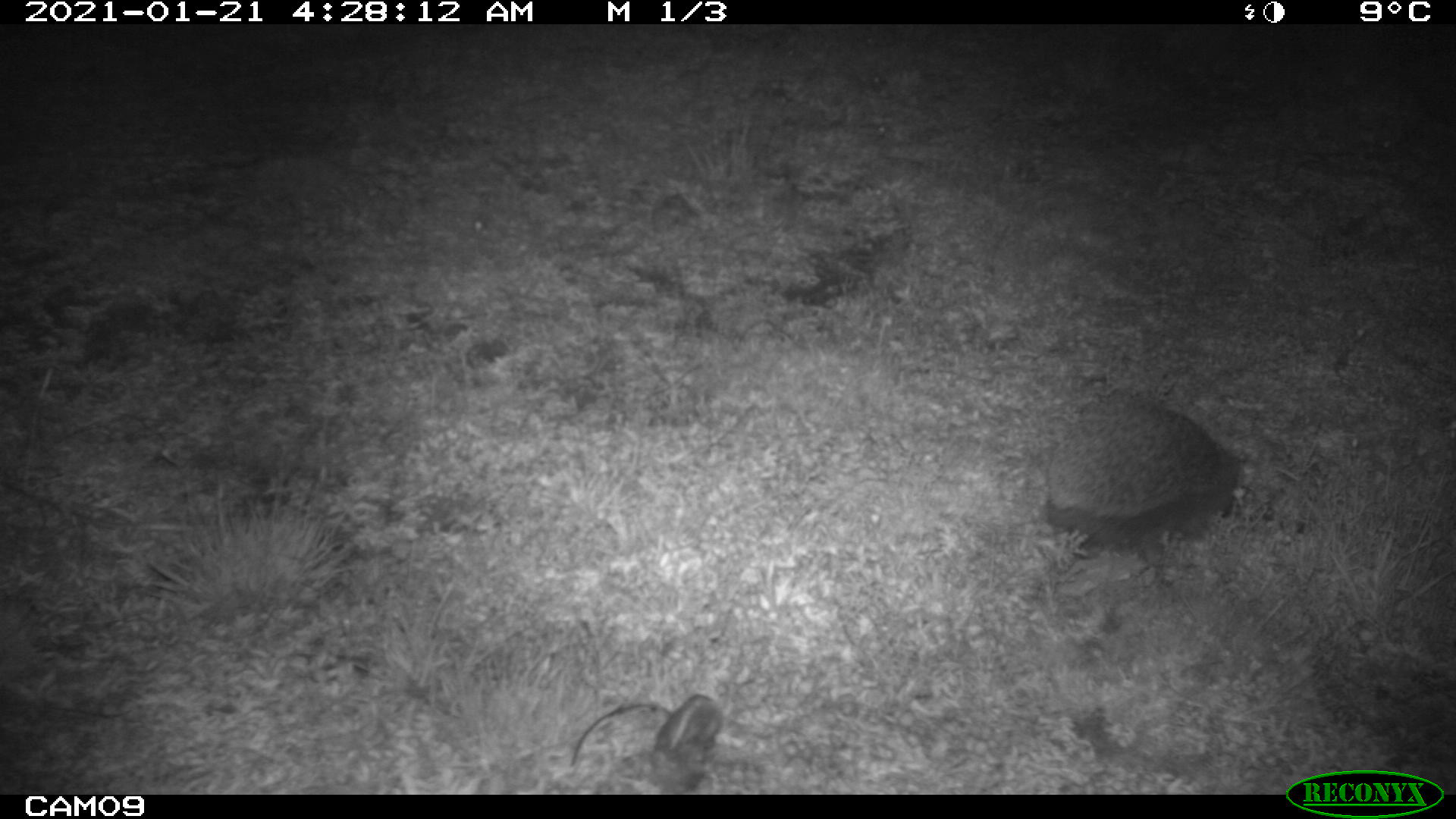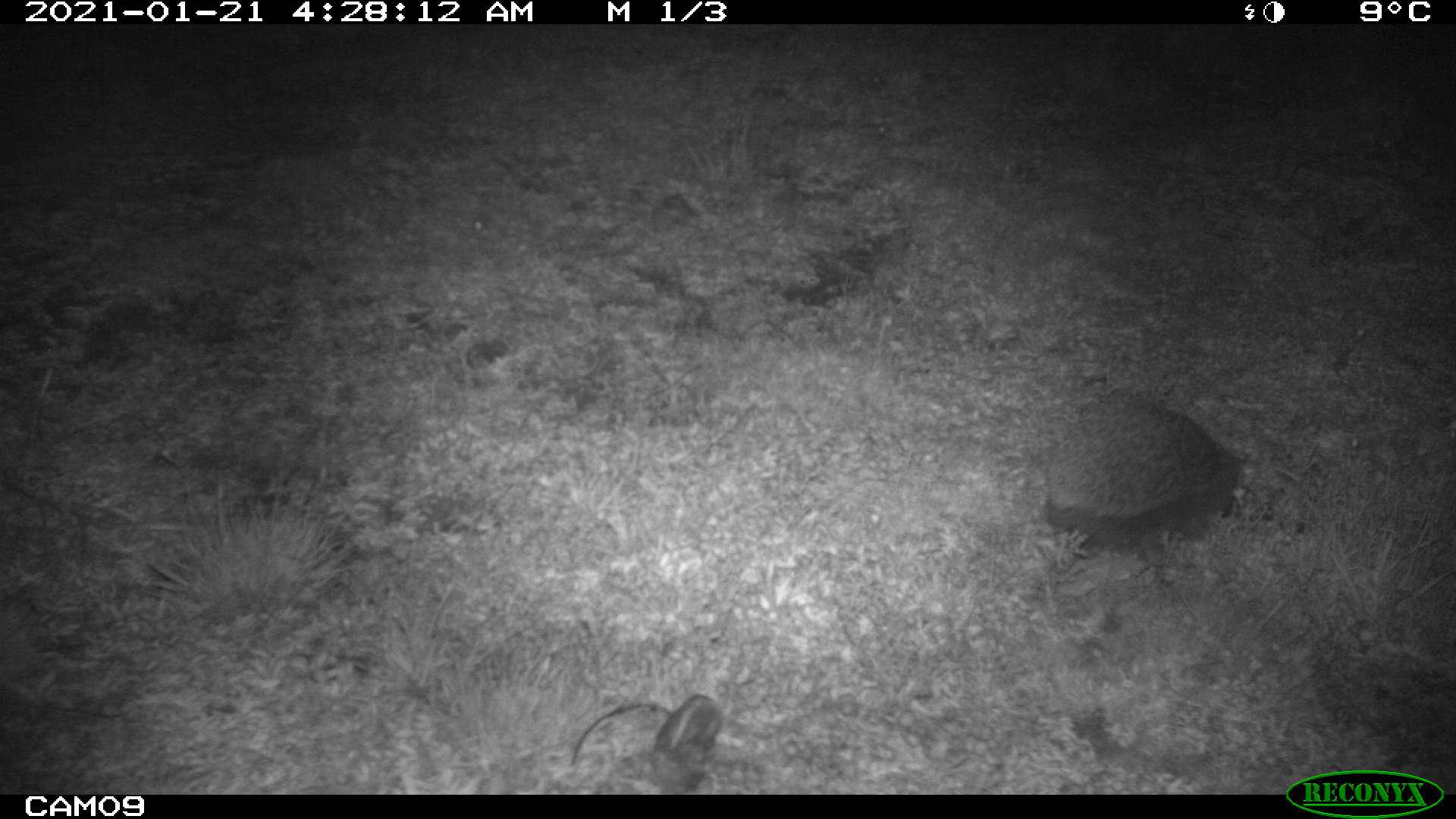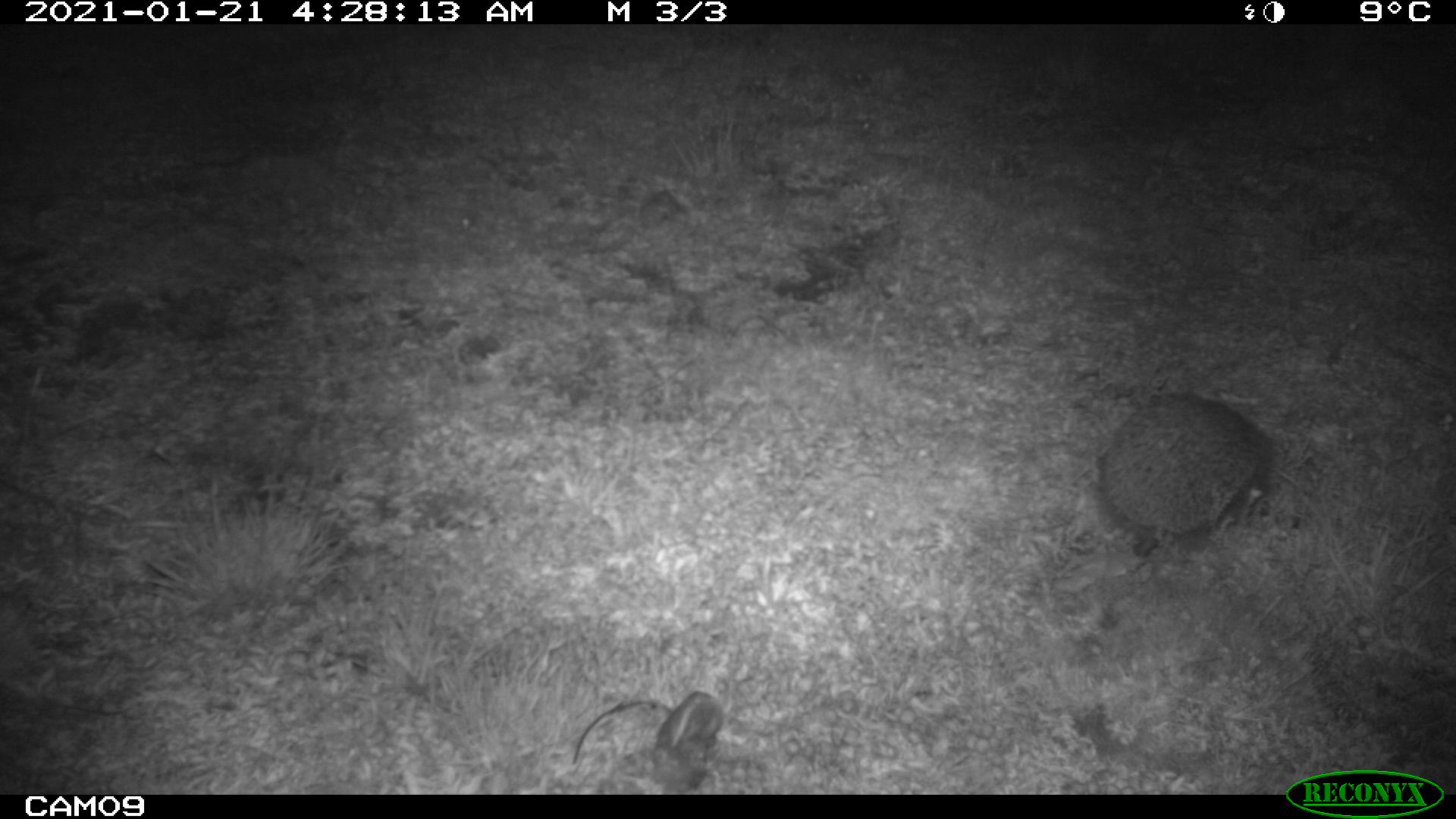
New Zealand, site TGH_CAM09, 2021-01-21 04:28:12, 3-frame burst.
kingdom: Animalia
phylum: Chordata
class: Mammalia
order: Eulipotyphla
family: Erinaceidae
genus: Erinaceus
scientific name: Erinaceus europaeus europaeus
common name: european hedgehog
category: hedgehog